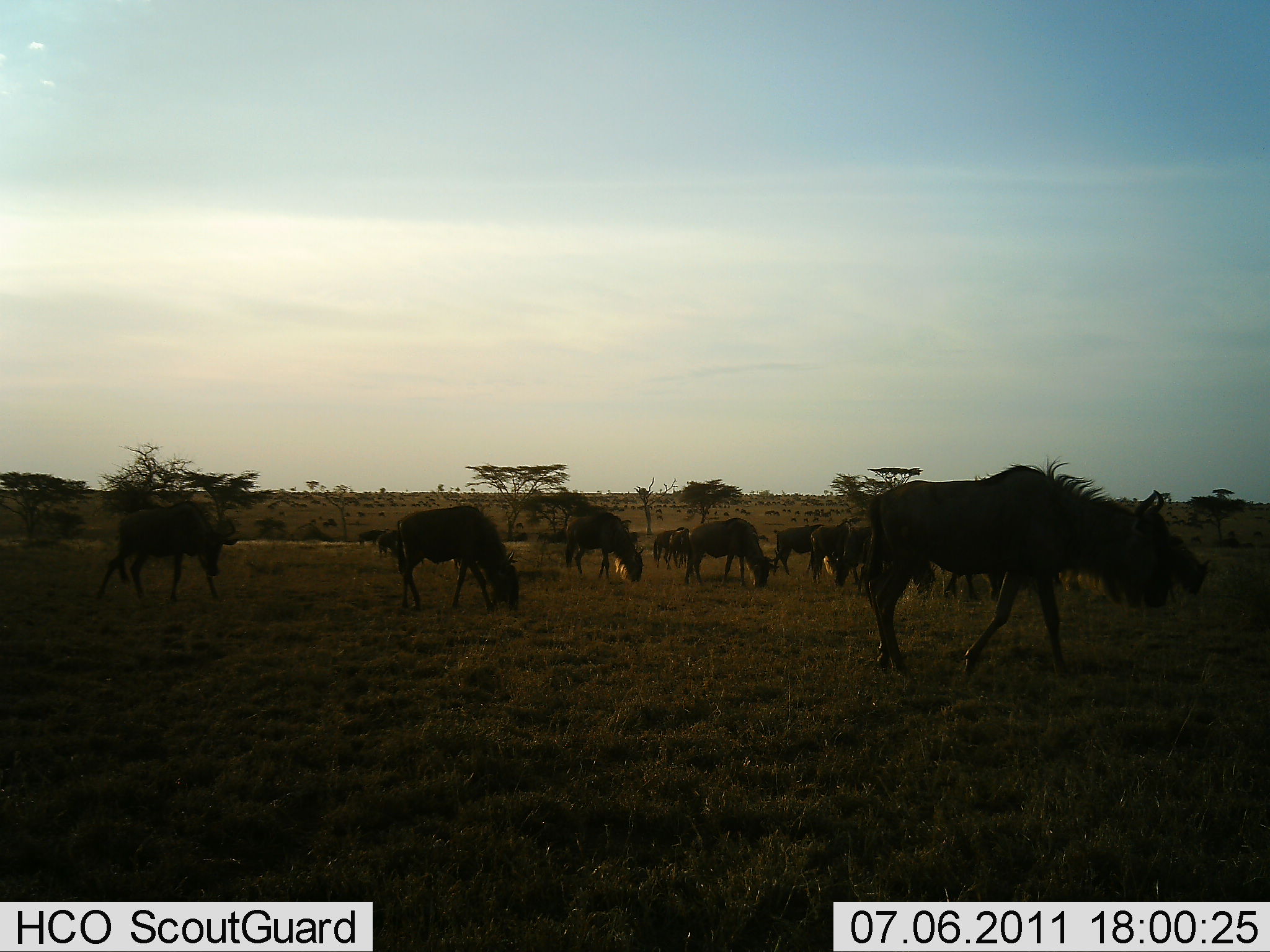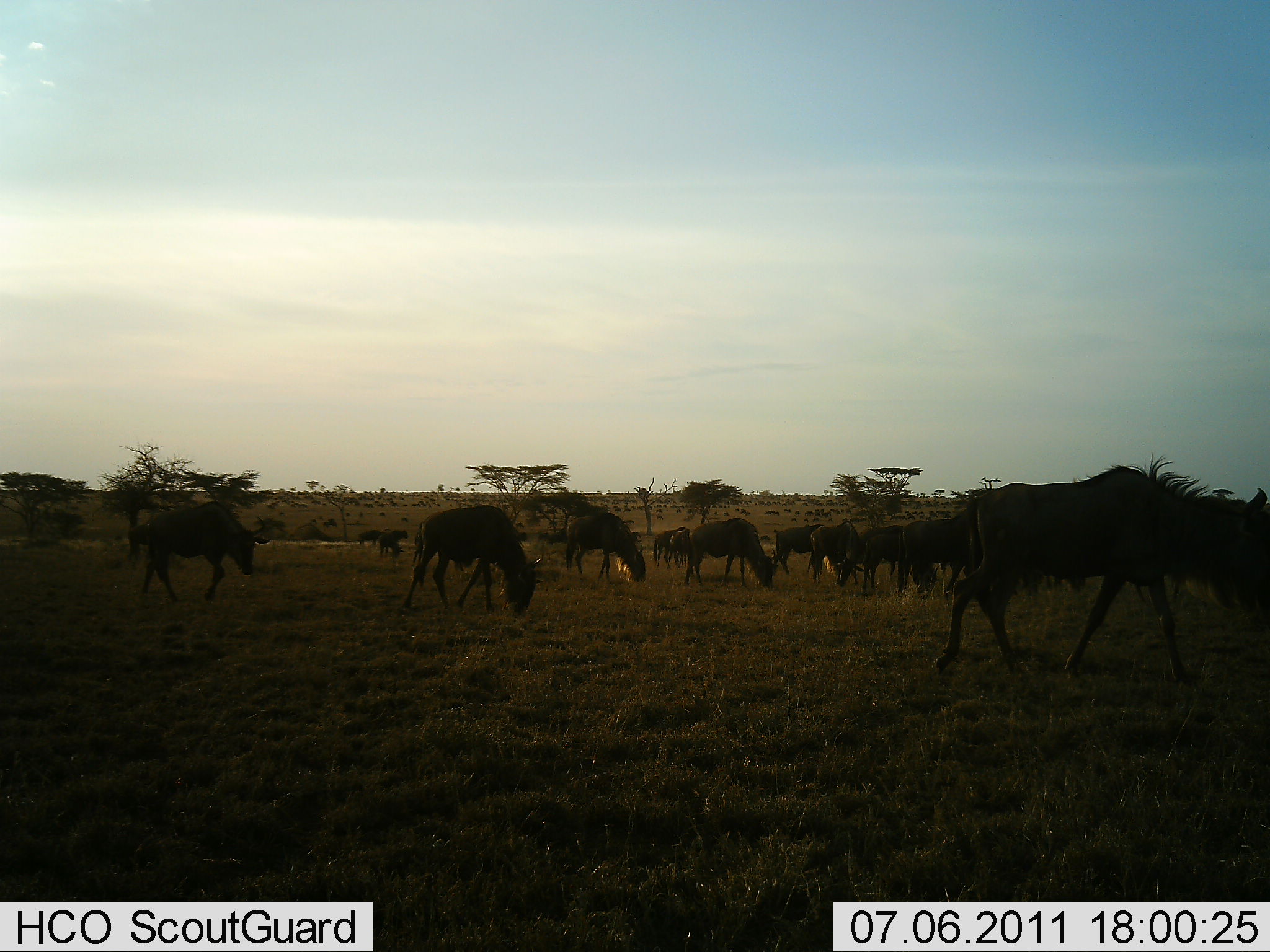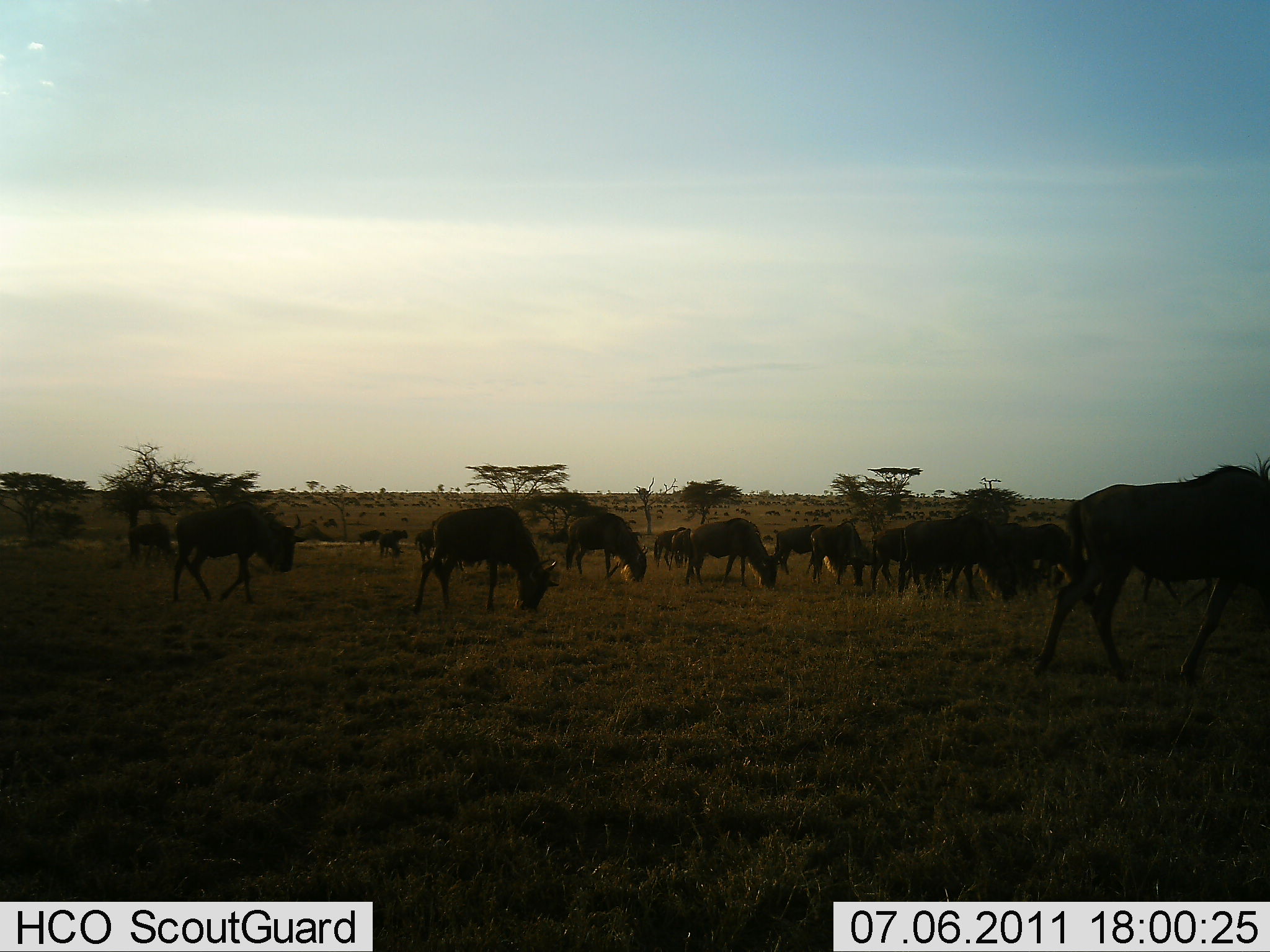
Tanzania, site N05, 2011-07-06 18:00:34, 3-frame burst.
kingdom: Animalia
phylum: Chordata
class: Mammalia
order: Artiodactyla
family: Bovidae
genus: Connochaetes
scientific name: Connochaetes taurinus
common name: blue wildebeest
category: wildebeest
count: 11-50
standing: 20%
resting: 0%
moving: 40%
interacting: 10%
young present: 10%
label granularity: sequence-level